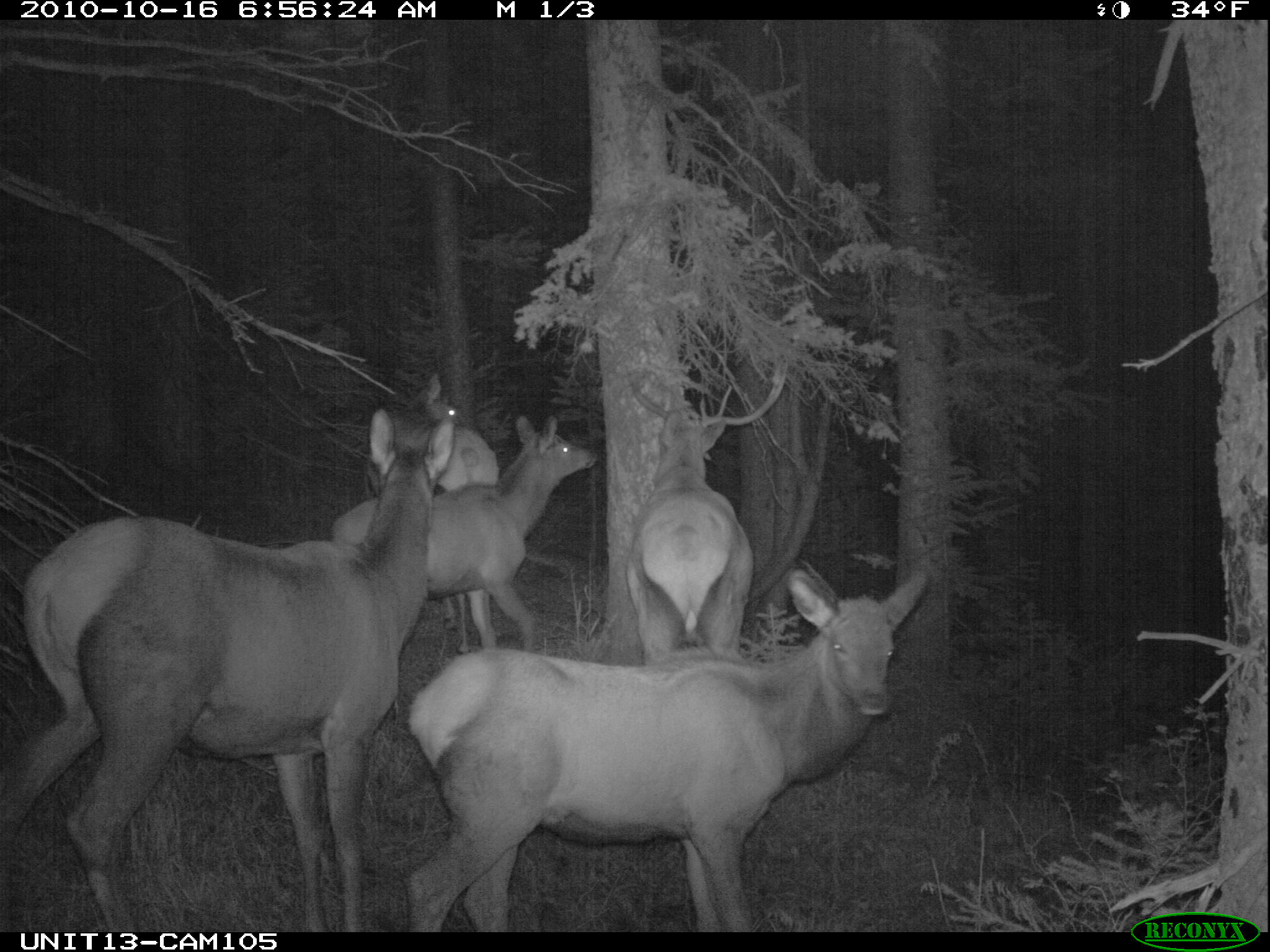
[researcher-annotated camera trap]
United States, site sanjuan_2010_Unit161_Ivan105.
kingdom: Animalia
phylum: Chordata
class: Mammalia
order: Artiodactyla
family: Cervidae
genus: Cervus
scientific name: Cervus elaphus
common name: red deer